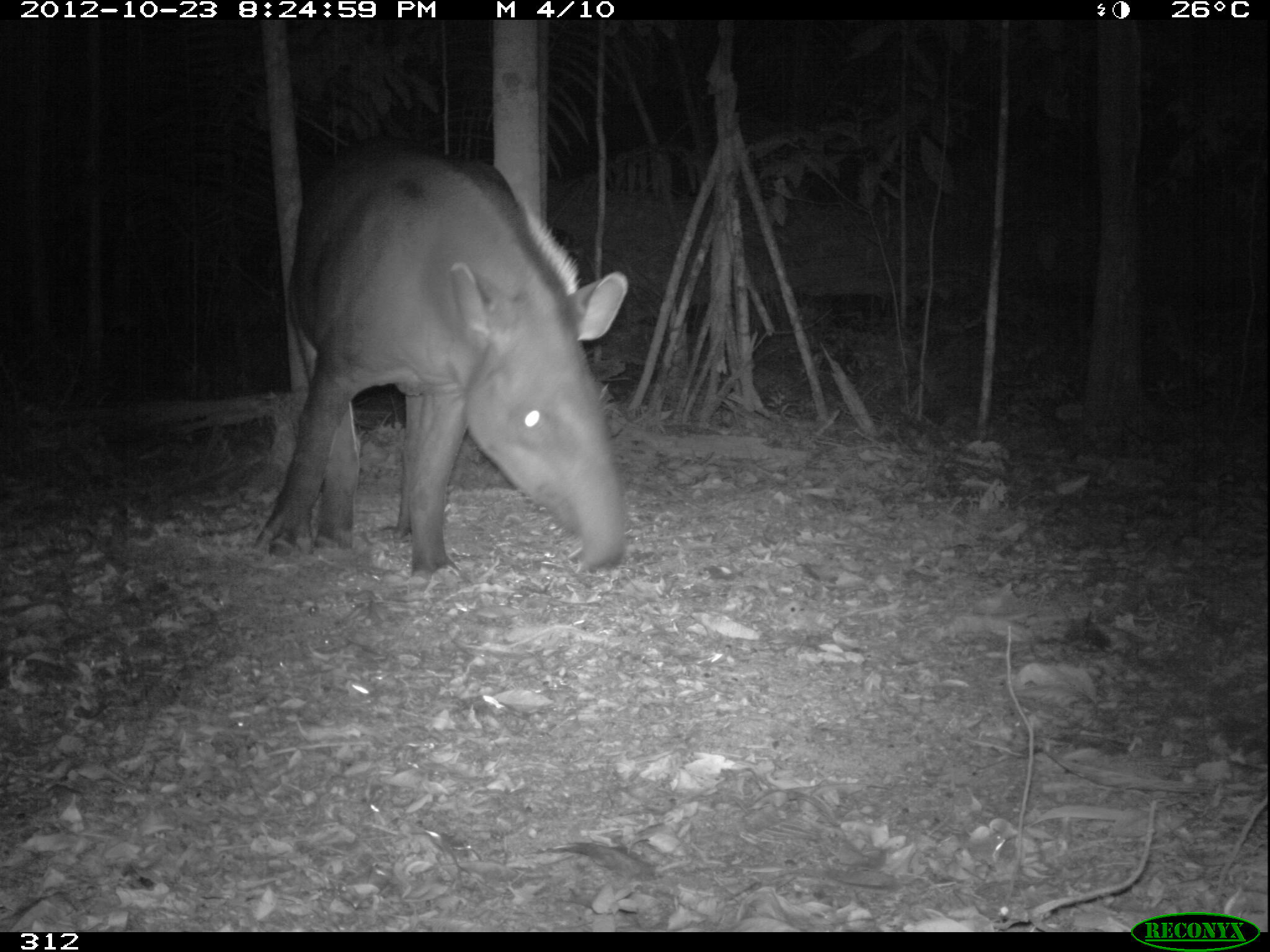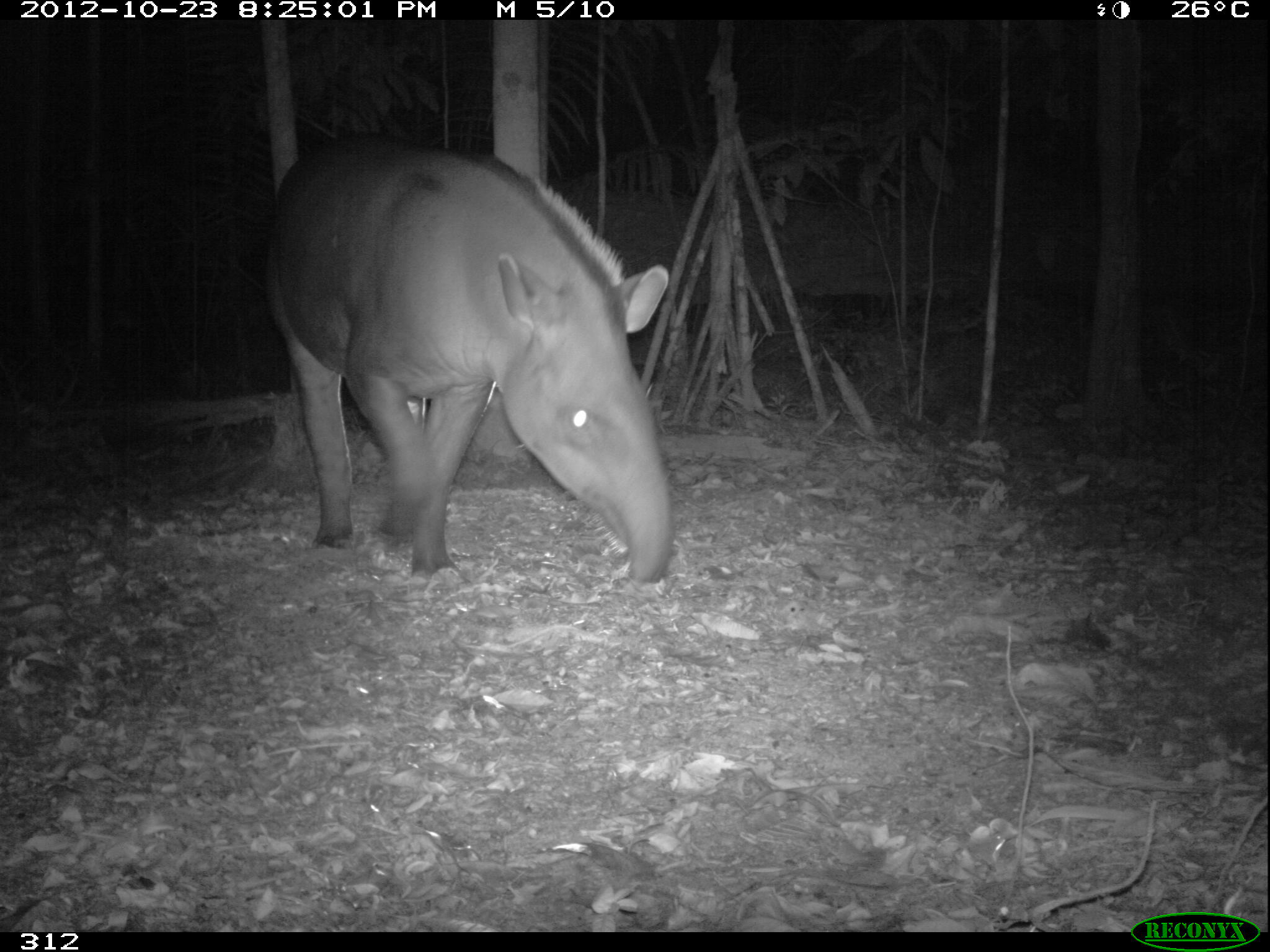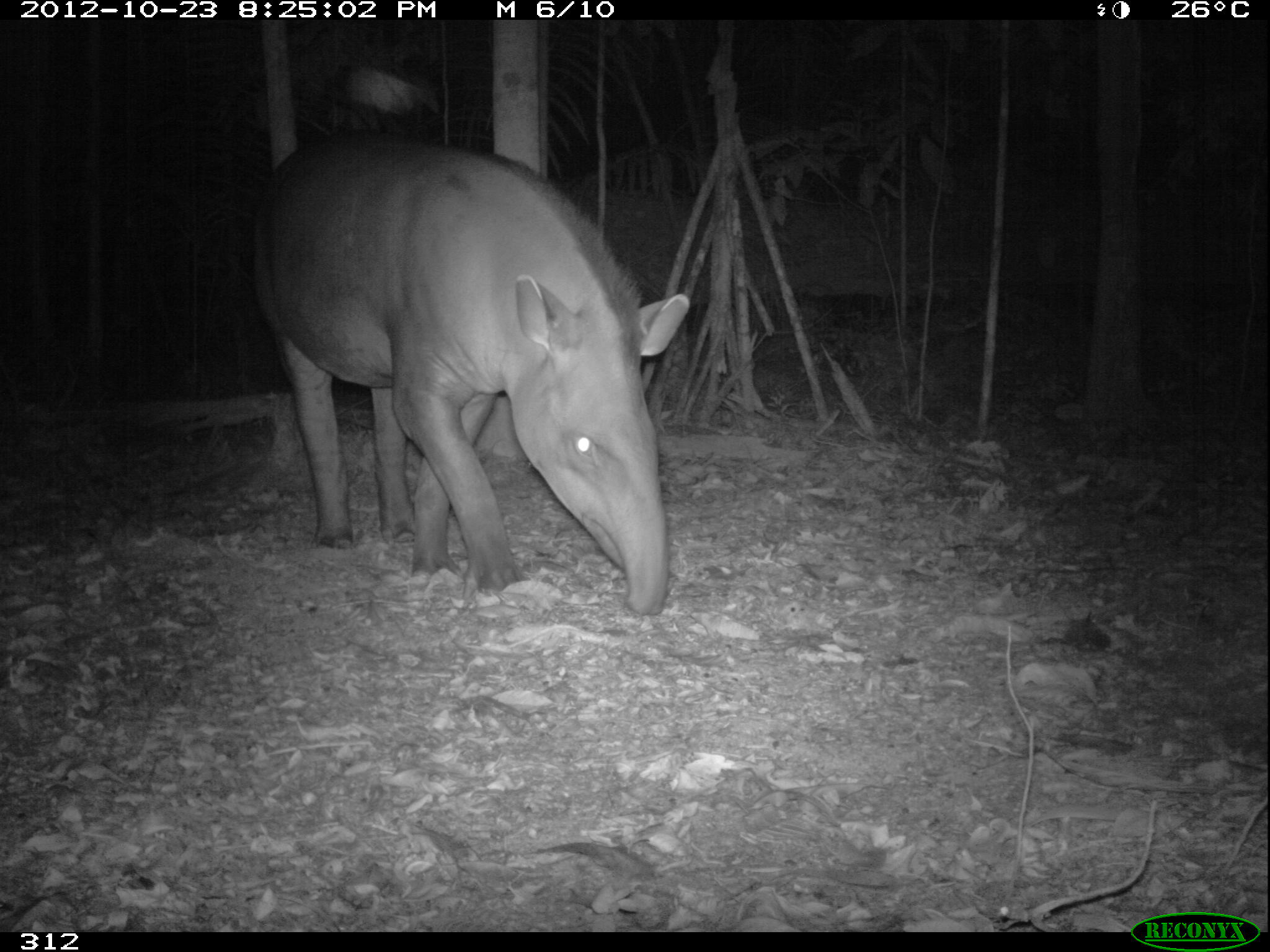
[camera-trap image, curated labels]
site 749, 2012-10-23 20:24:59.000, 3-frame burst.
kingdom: Animalia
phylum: Chordata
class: Mammalia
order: Perissodactyla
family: Tapiridae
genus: Tapirus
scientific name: Tapirus terrestris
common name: south american tapir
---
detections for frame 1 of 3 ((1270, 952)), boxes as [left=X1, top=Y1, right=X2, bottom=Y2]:
tapirus terrestris: [left=250, top=137, right=634, bottom=573]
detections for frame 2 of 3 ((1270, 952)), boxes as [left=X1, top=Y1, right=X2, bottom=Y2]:
tapirus terrestris: [left=265, top=131, right=673, bottom=586]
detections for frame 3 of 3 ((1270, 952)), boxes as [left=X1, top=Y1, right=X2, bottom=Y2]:
tapirus terrestris: [left=247, top=134, right=692, bottom=617]